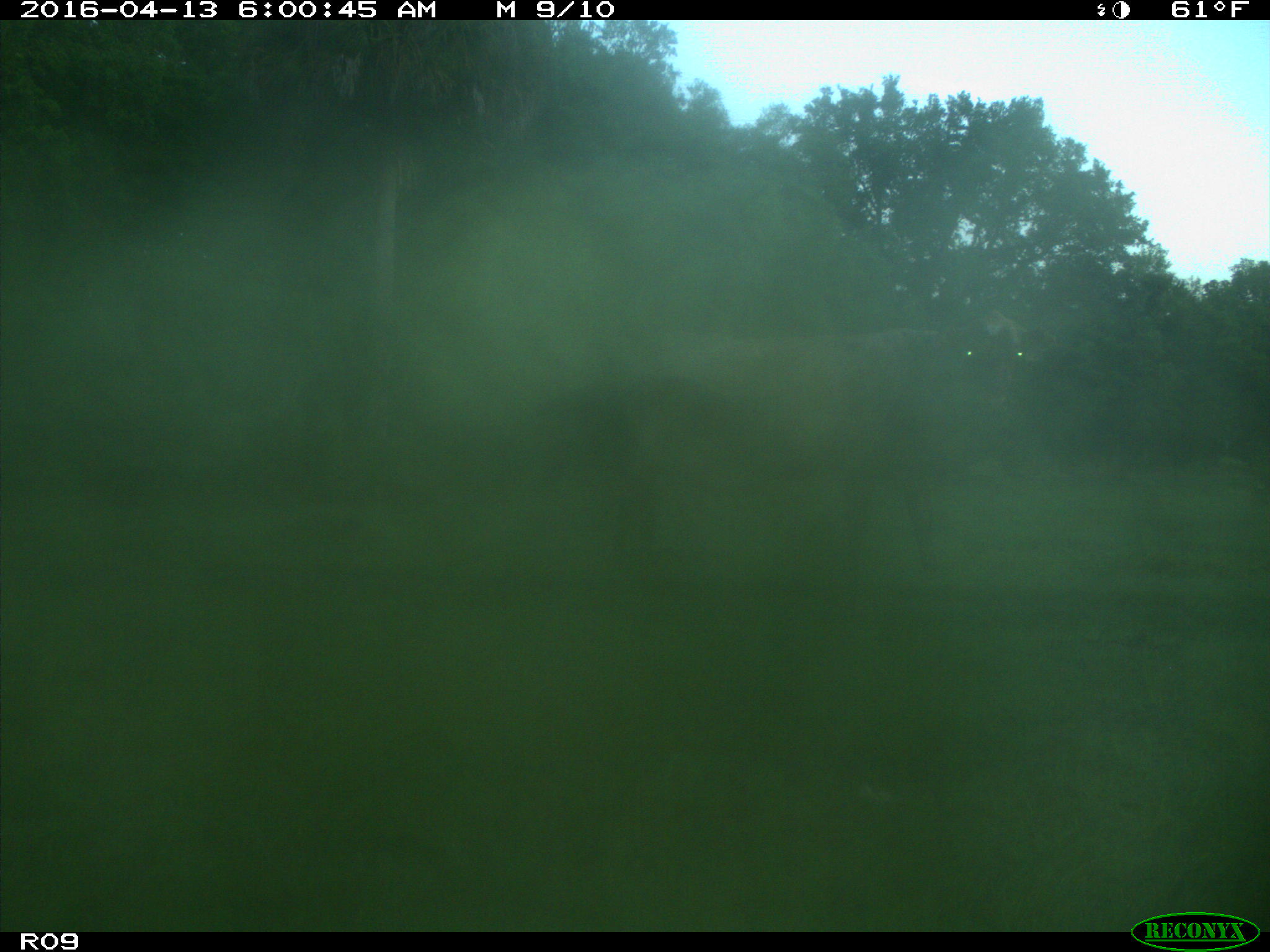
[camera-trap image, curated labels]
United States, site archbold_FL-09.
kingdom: Animalia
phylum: Chordata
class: Mammalia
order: Artiodactyla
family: Bovidae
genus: Bos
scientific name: Bos taurus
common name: domestic cow